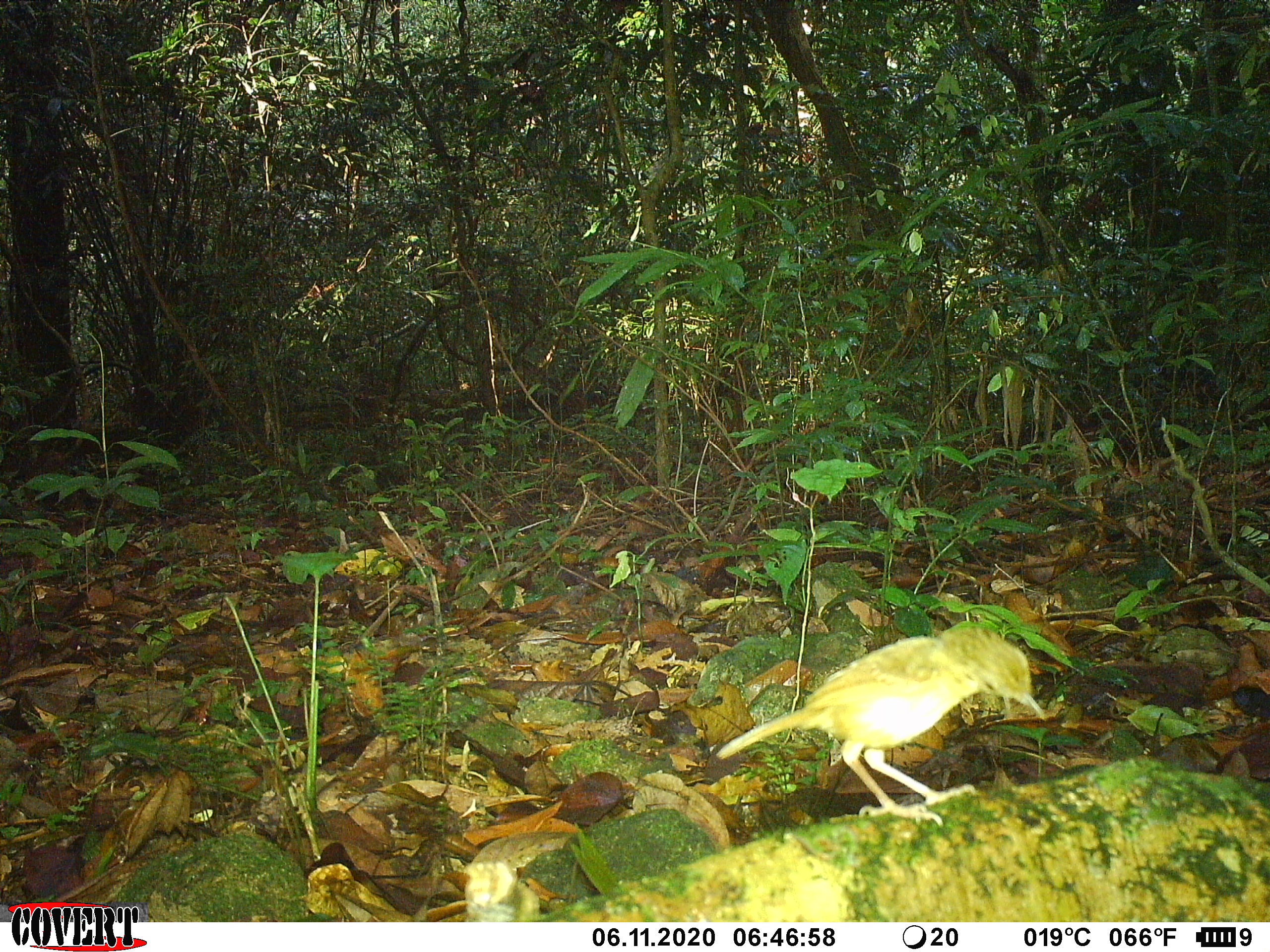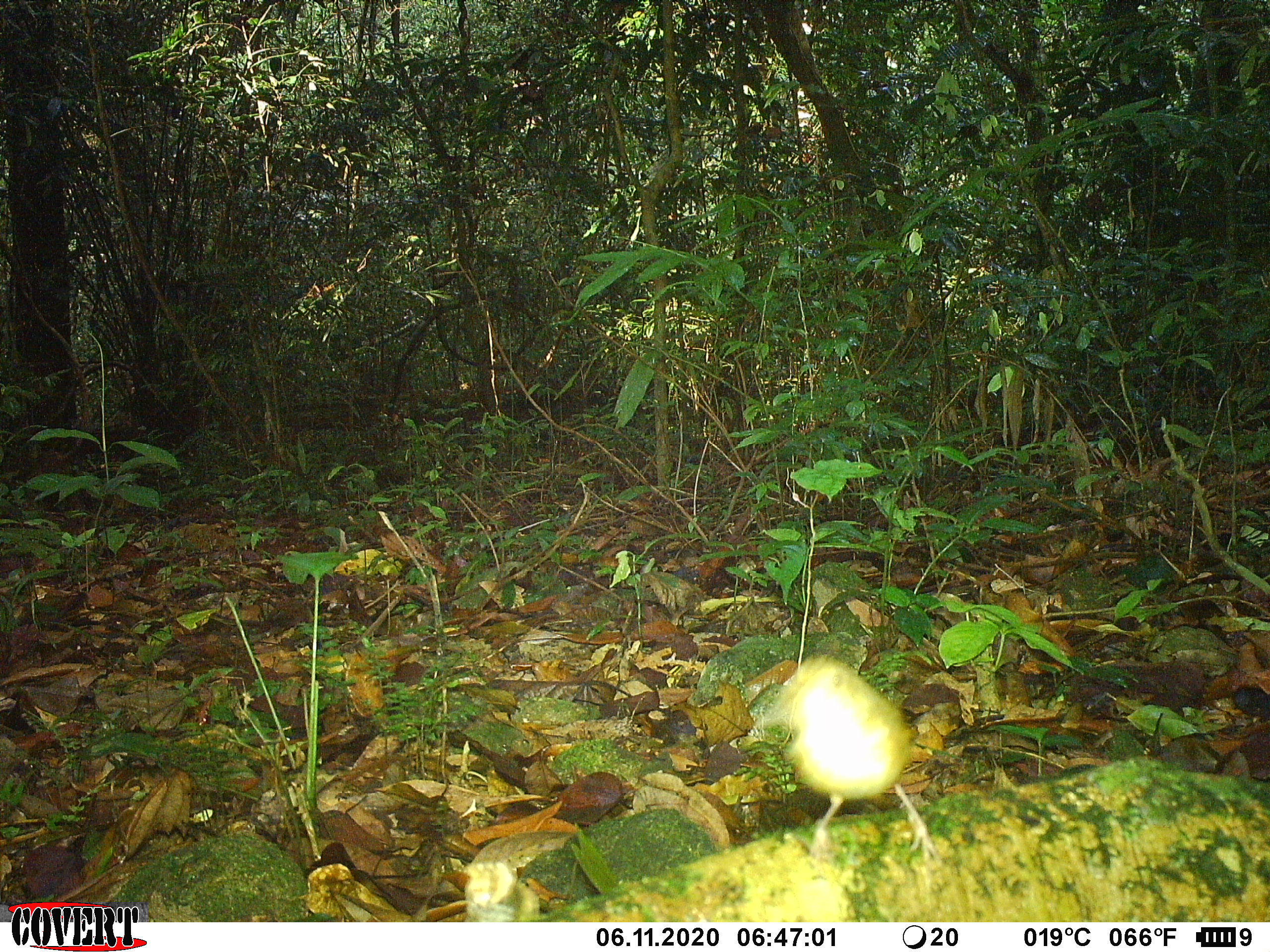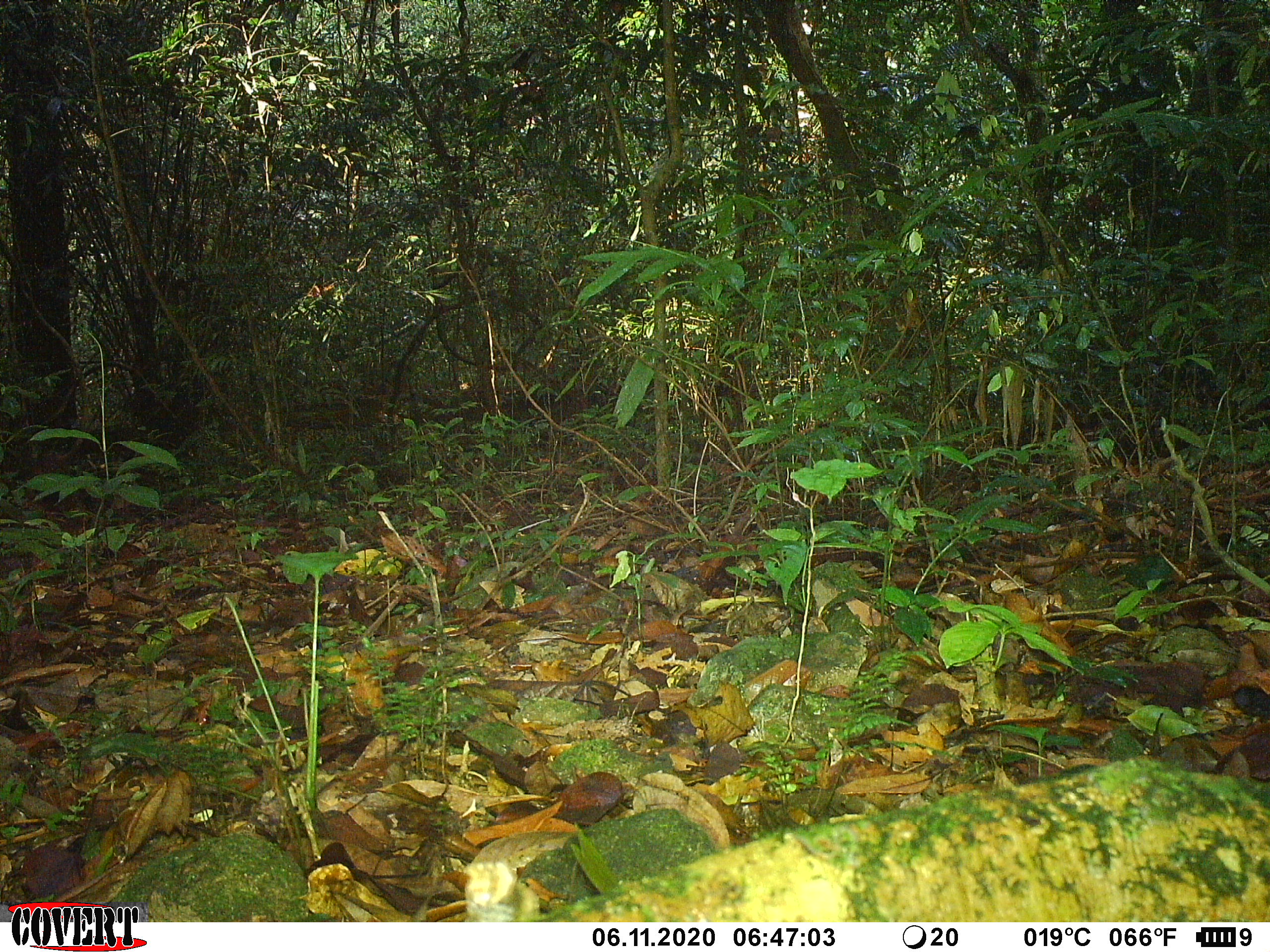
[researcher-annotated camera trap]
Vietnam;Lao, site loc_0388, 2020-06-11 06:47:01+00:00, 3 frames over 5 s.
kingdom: Animalia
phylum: Chordata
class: Aves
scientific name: Aves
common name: bird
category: unidentified bird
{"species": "unidentified bird (bird) (Aves)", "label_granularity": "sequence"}